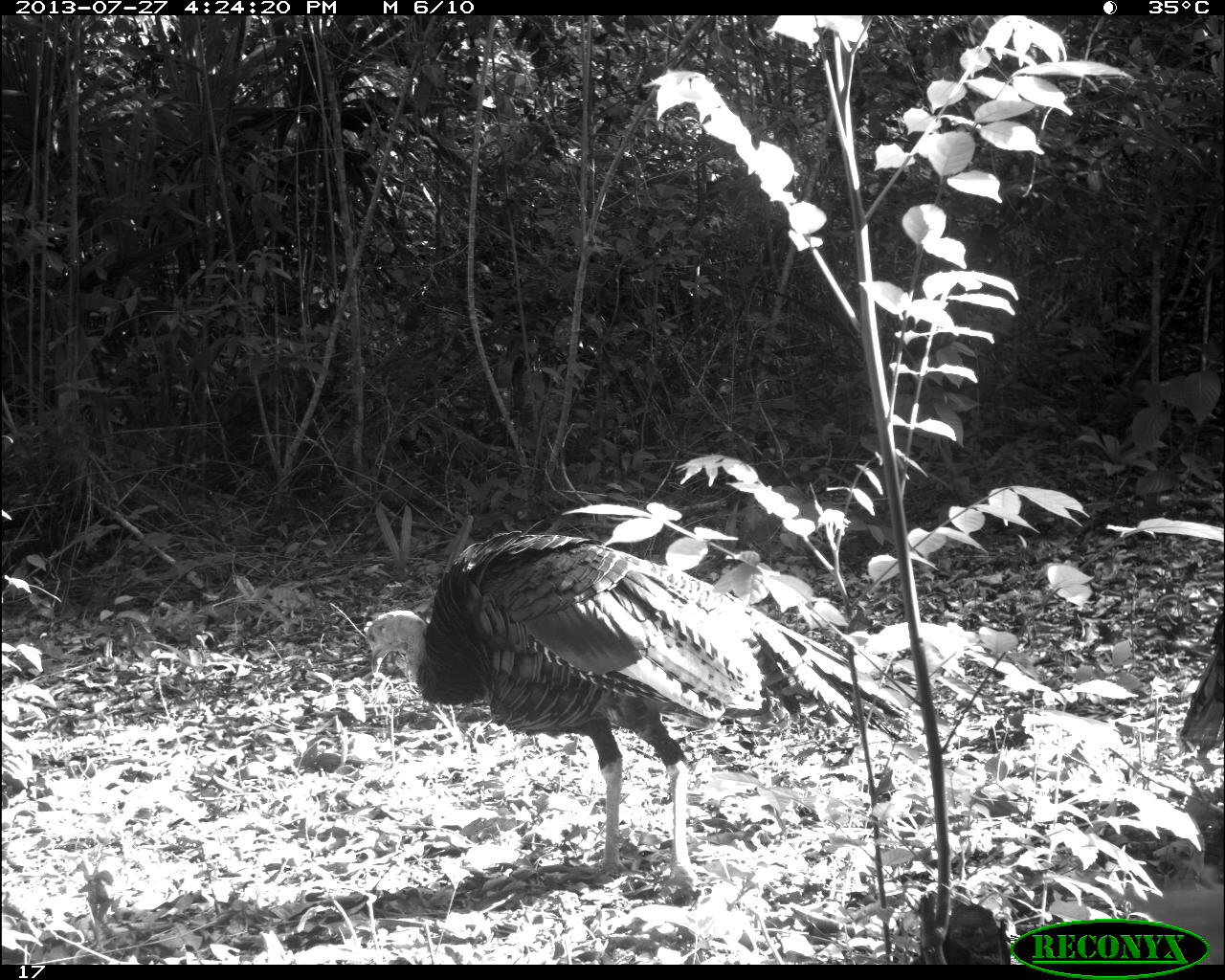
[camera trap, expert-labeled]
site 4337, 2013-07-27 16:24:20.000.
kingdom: Animalia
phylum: Chordata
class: Aves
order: Galliformes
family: Phasianidae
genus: Meleagris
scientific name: Meleagris ocellata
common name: ocellated turkey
Meleagris ocellata (ocellated turkey), count 1.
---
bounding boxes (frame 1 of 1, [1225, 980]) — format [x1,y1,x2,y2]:
meleagris ocellata: [359,524,909,897]; [1178,587,1225,750]